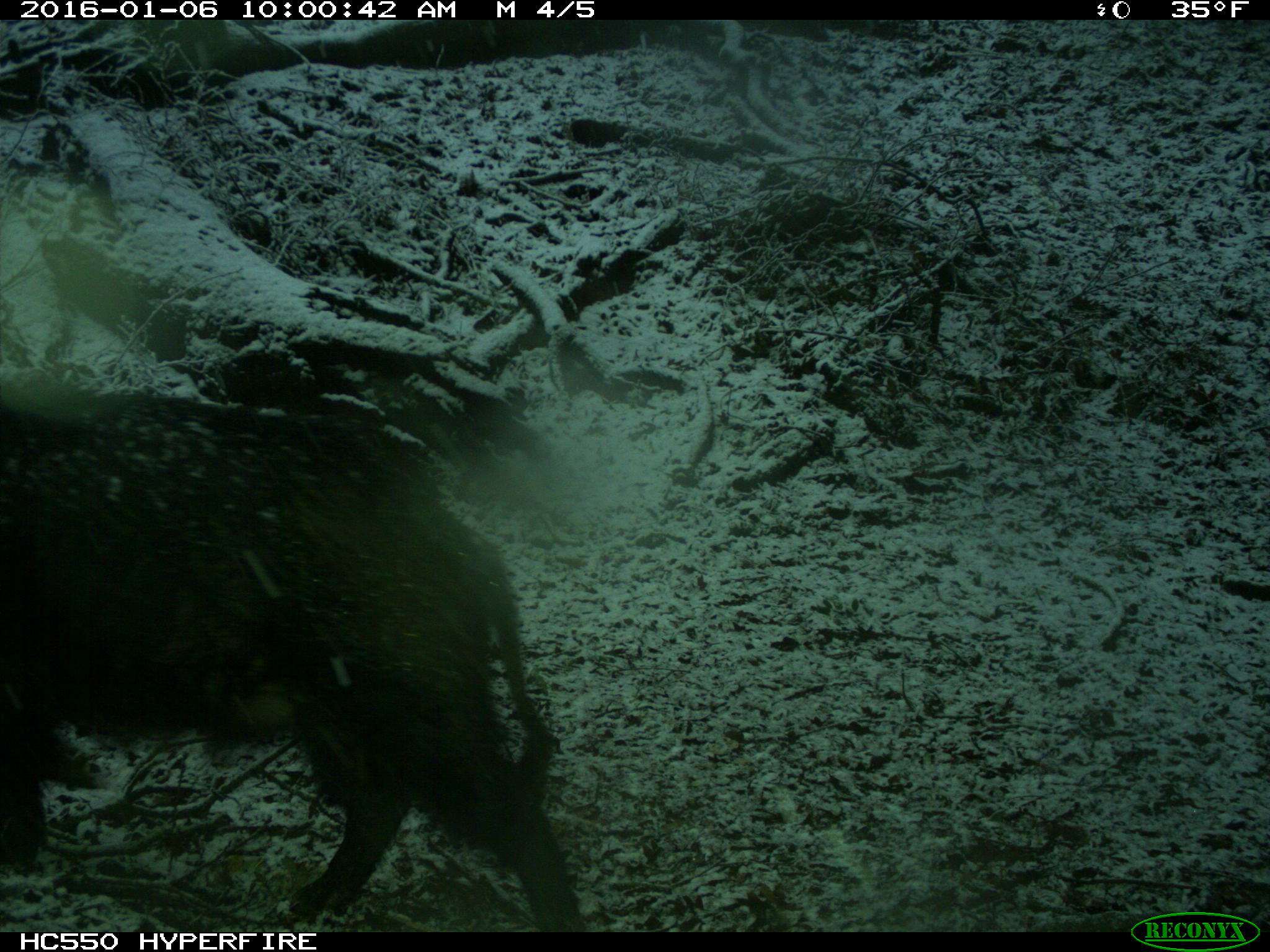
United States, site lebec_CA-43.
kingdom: Animalia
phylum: Chordata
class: Mammalia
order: Artiodactyla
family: Suidae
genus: Sus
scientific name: Sus scrofa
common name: wild boar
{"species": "Sus scrofa (wild boar)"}